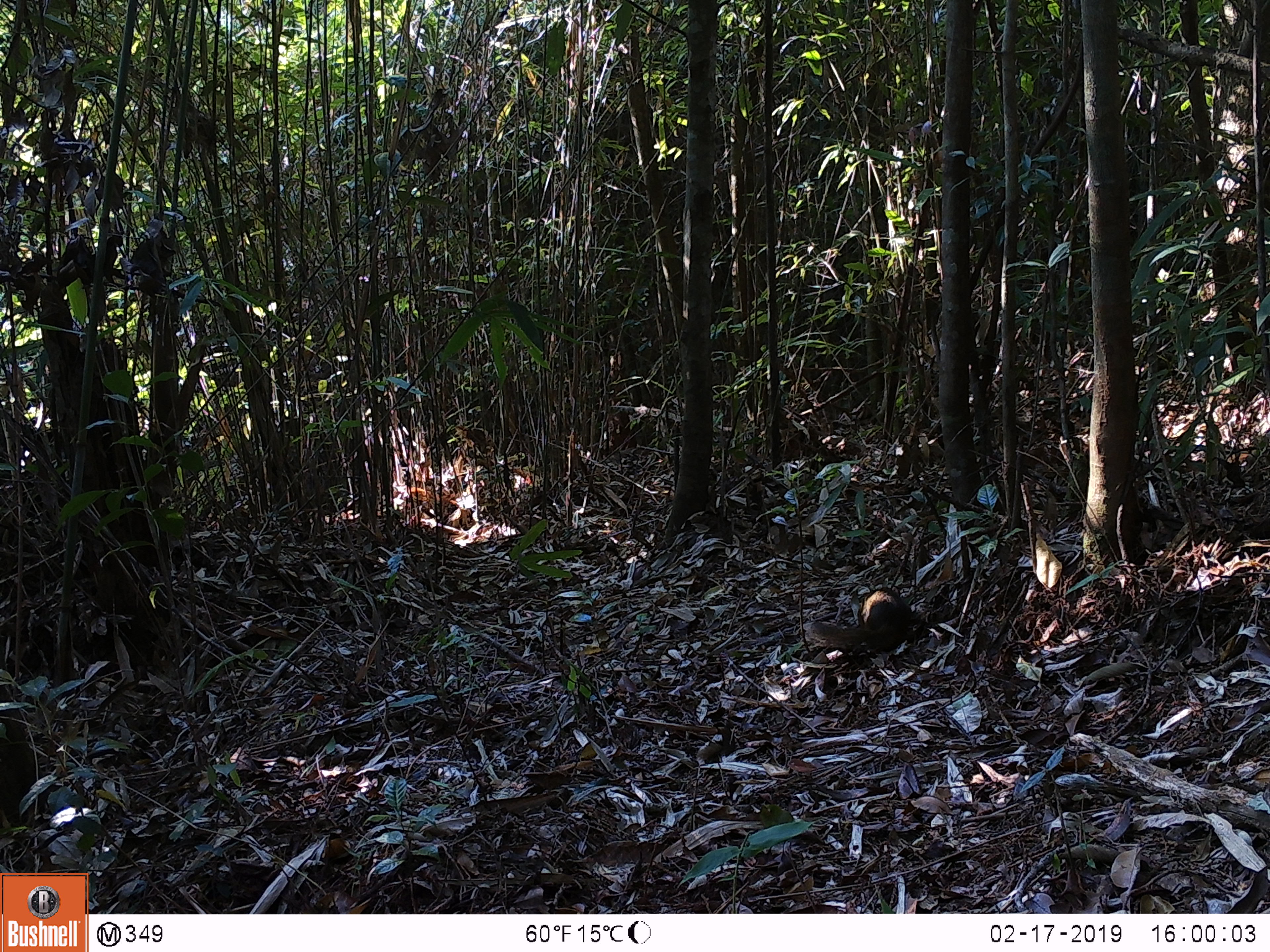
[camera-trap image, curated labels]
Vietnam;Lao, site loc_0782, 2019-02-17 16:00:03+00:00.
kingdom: Animalia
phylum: Chordata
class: Mammalia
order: Scandentia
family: Tupaiidae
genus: Tupaia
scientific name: Tupaia belangeri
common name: northern treeshrew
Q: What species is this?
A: Northern treeshrew (Tupaia belangeri).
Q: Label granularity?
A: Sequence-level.